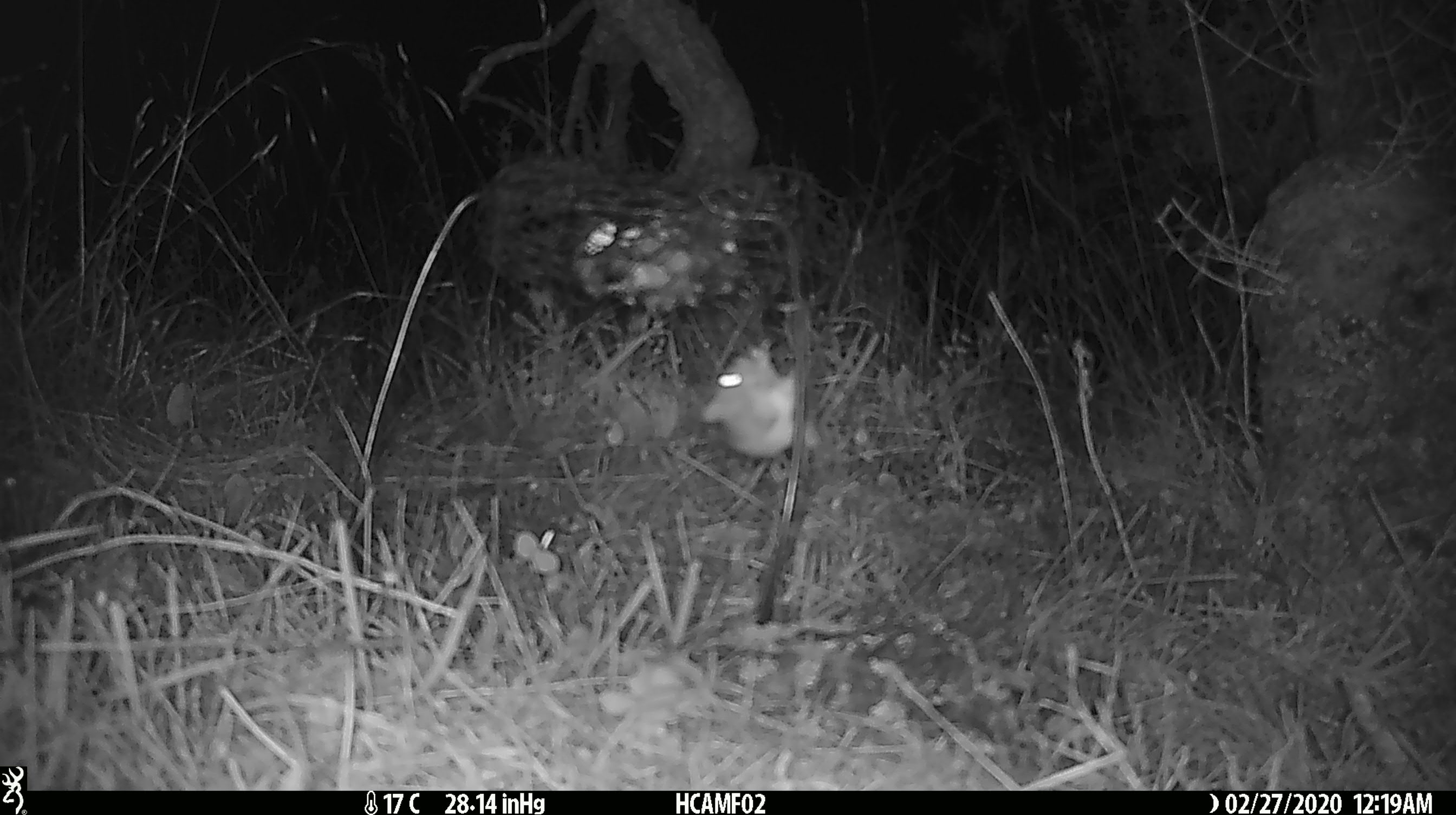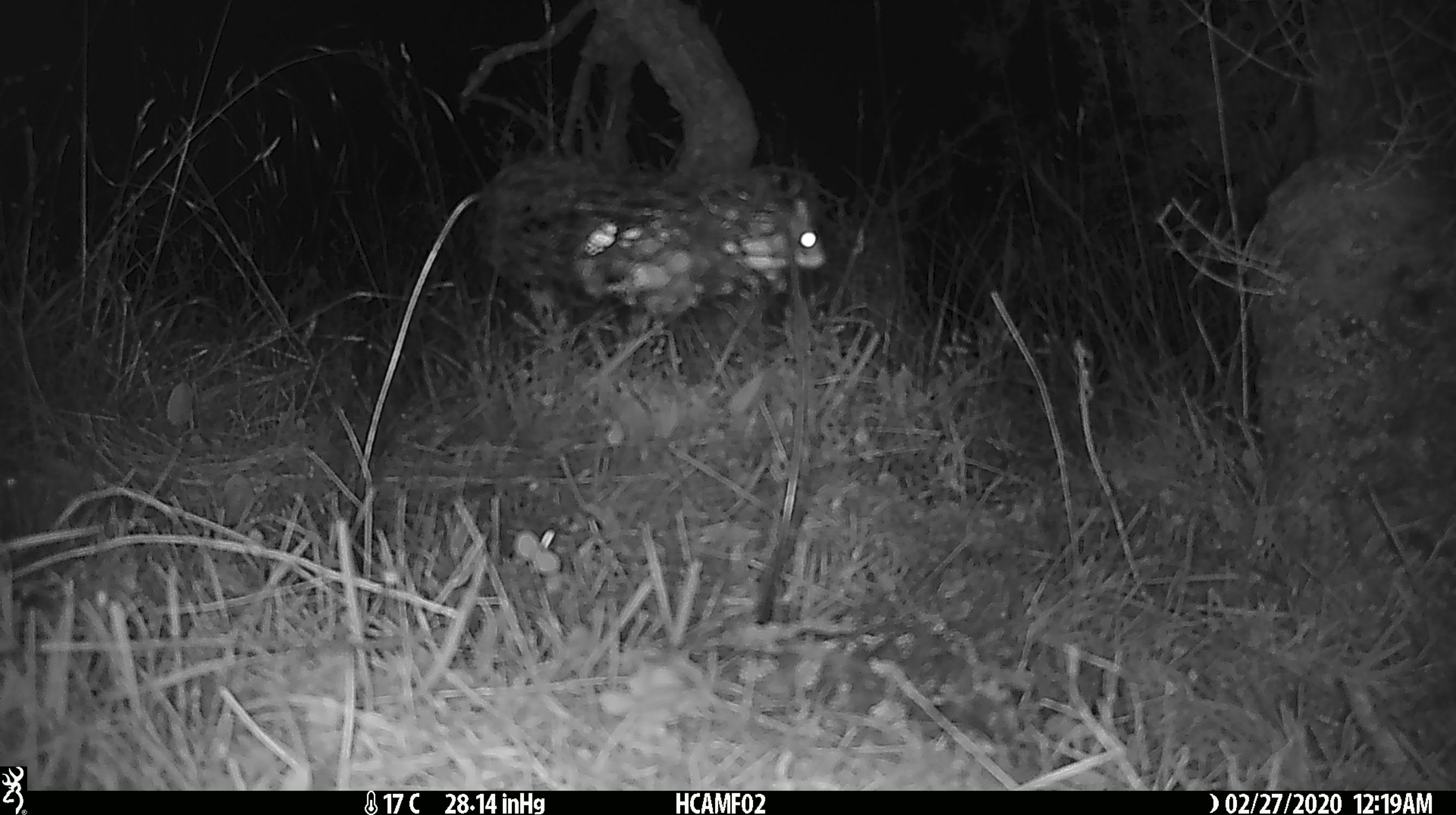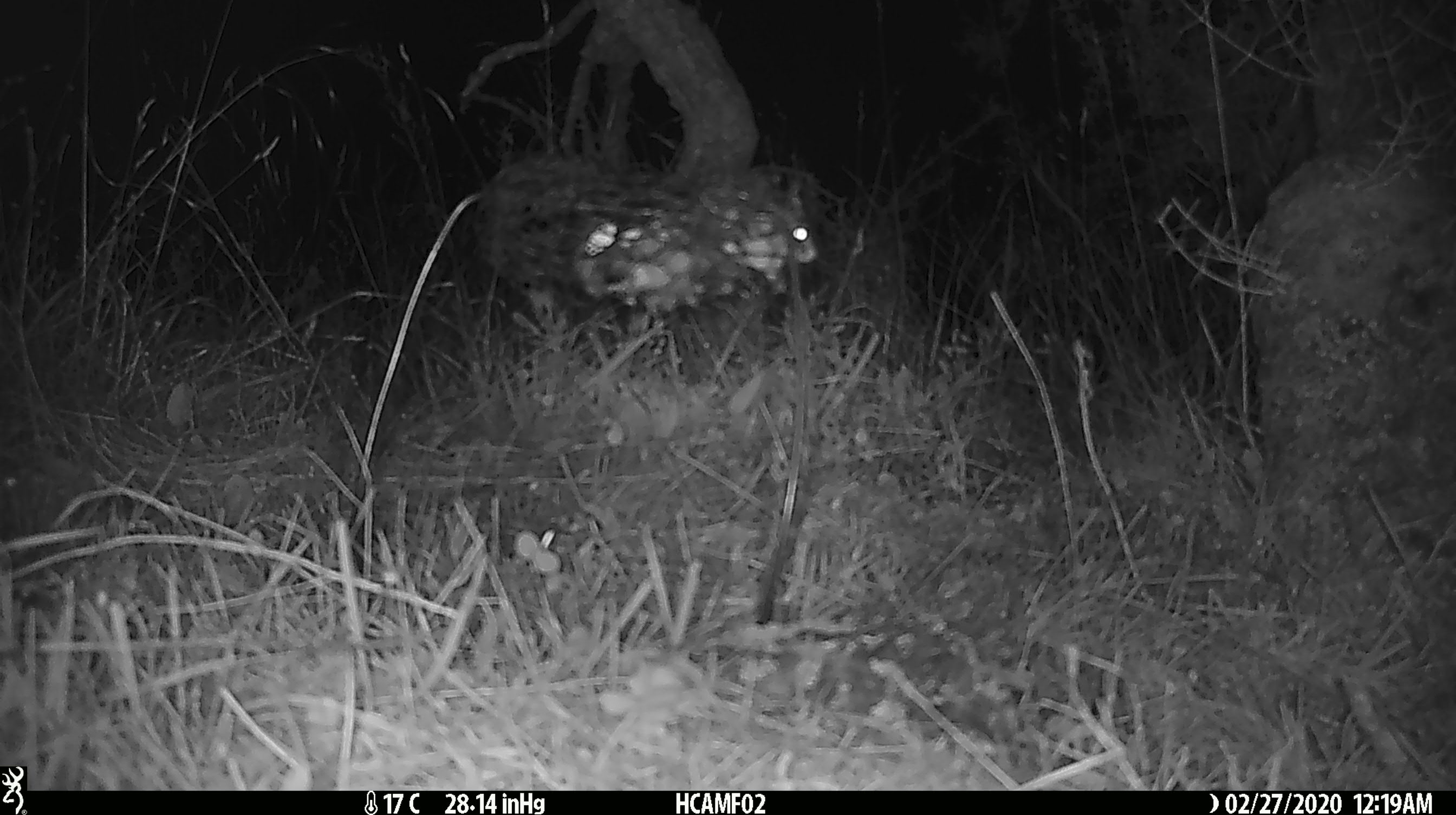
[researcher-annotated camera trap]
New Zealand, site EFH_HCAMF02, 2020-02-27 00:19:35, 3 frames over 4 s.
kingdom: Animalia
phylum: Chordata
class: Mammalia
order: Rodentia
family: Muridae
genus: Mus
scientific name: Mus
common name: mouse